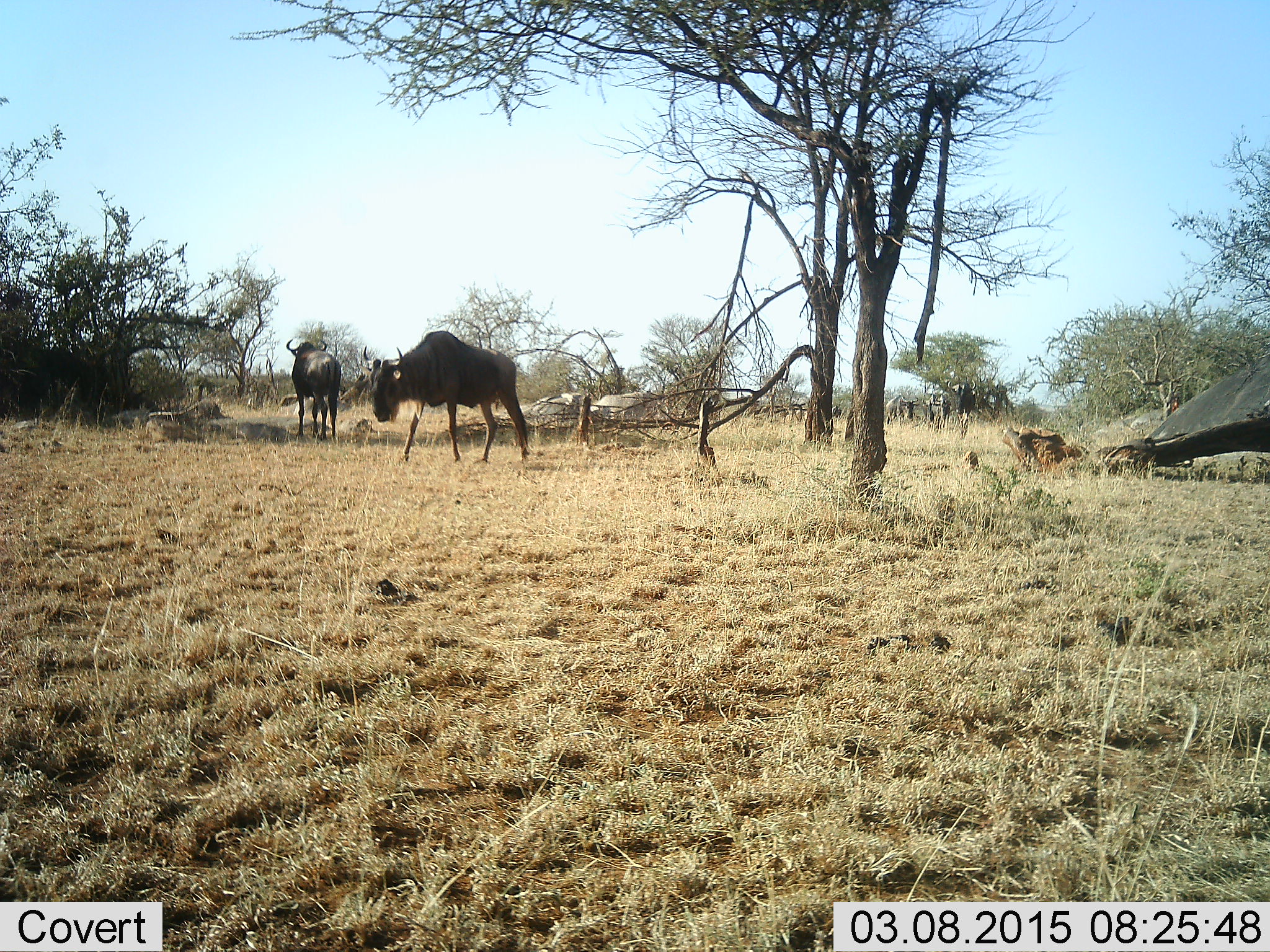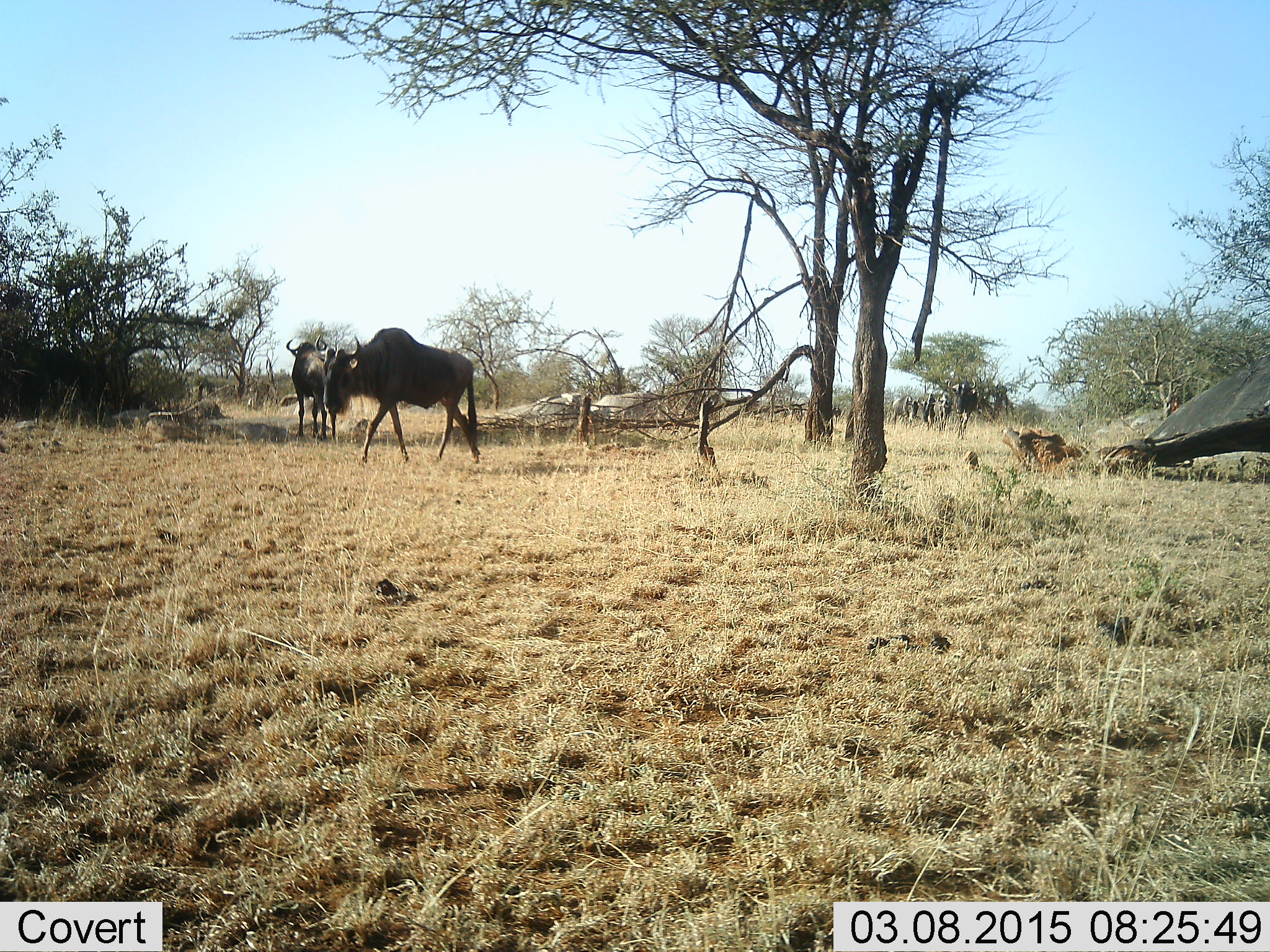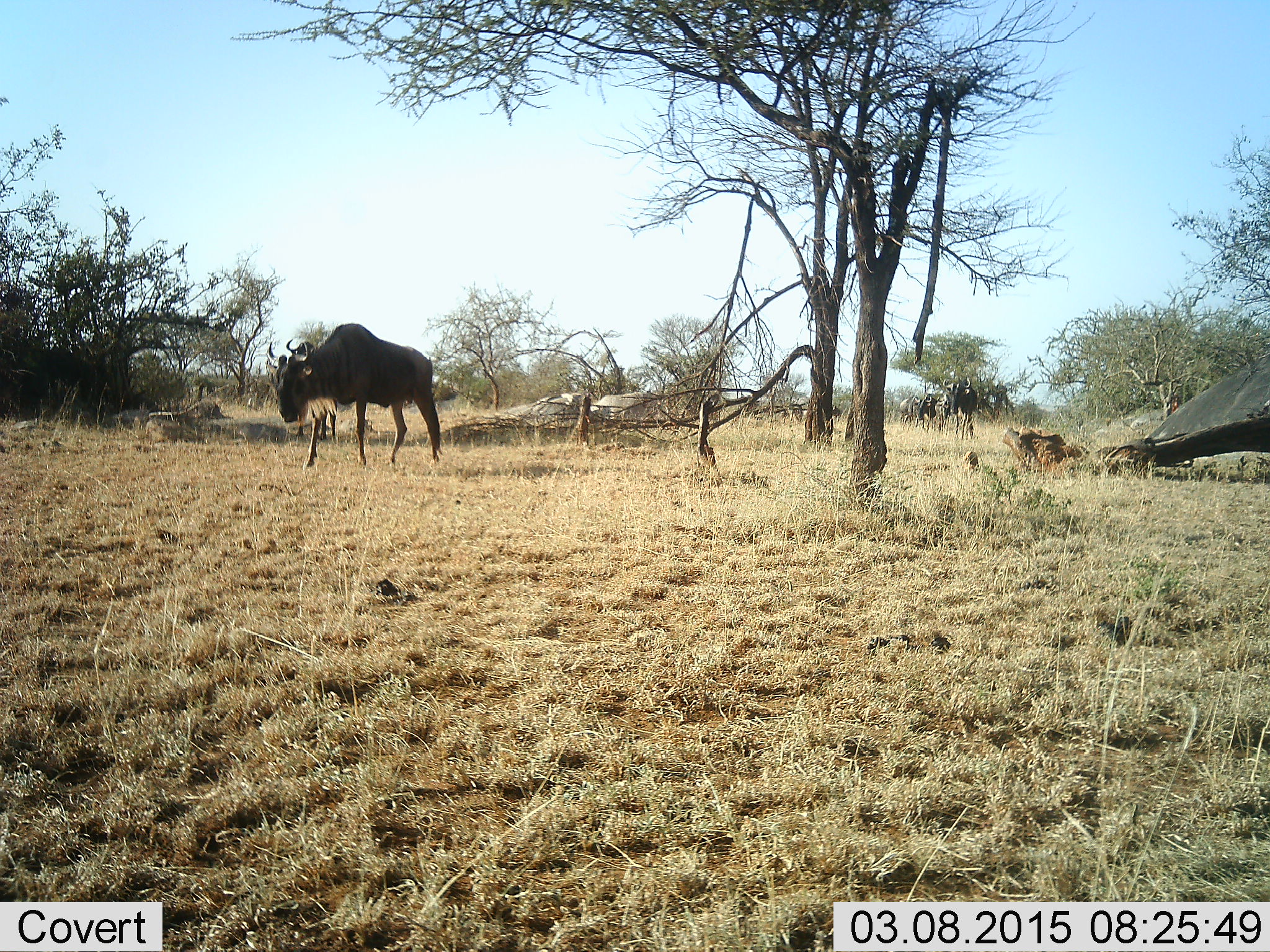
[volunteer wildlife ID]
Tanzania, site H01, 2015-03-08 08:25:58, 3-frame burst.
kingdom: Animalia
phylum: Chordata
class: Mammalia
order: Artiodactyla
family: Bovidae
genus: Connochaetes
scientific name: Connochaetes taurinus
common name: blue wildebeest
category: wildebeest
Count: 6.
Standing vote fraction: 60%.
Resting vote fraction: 0%.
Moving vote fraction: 100%.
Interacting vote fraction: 0%.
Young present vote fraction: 0%.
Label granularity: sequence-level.